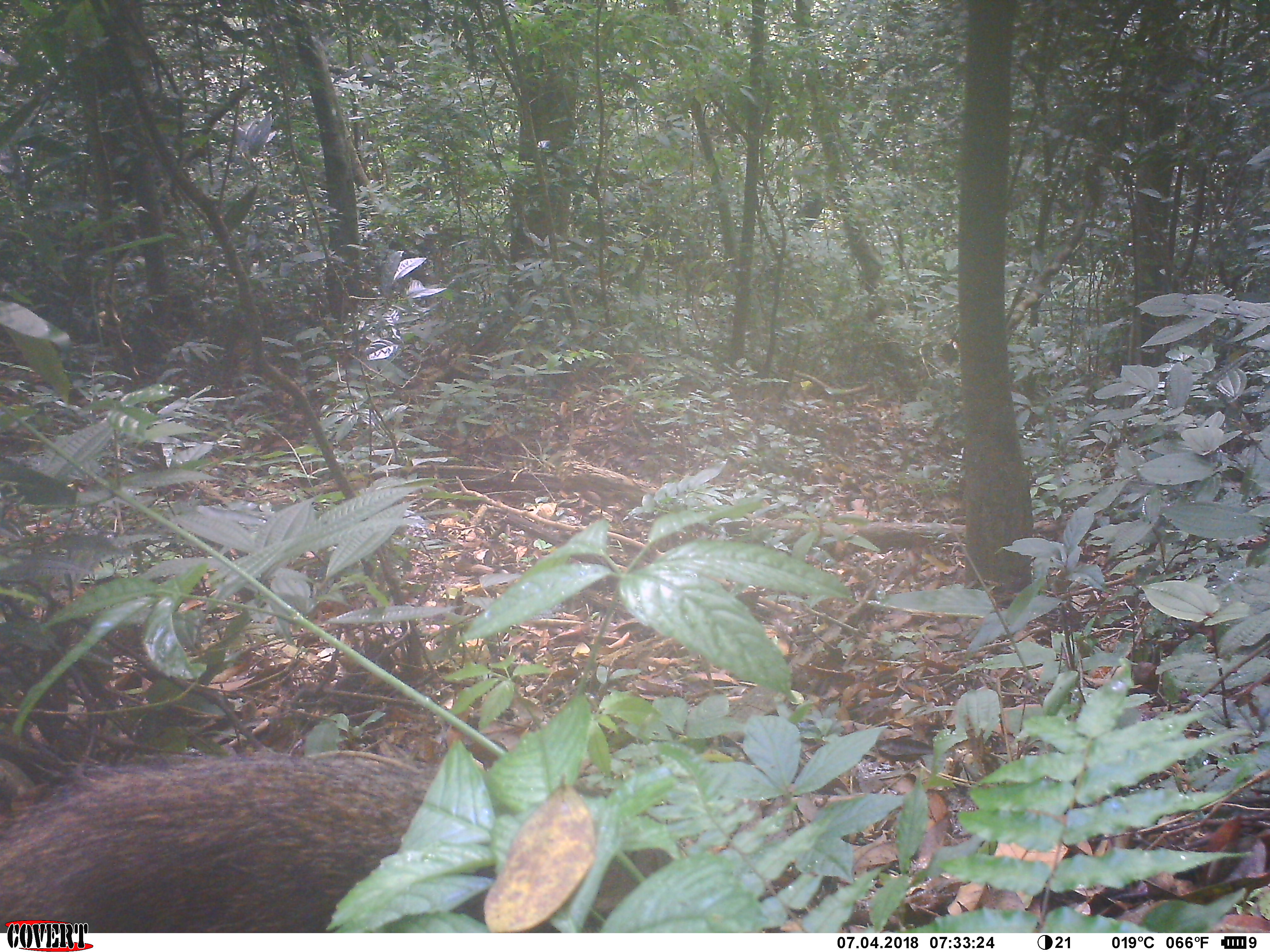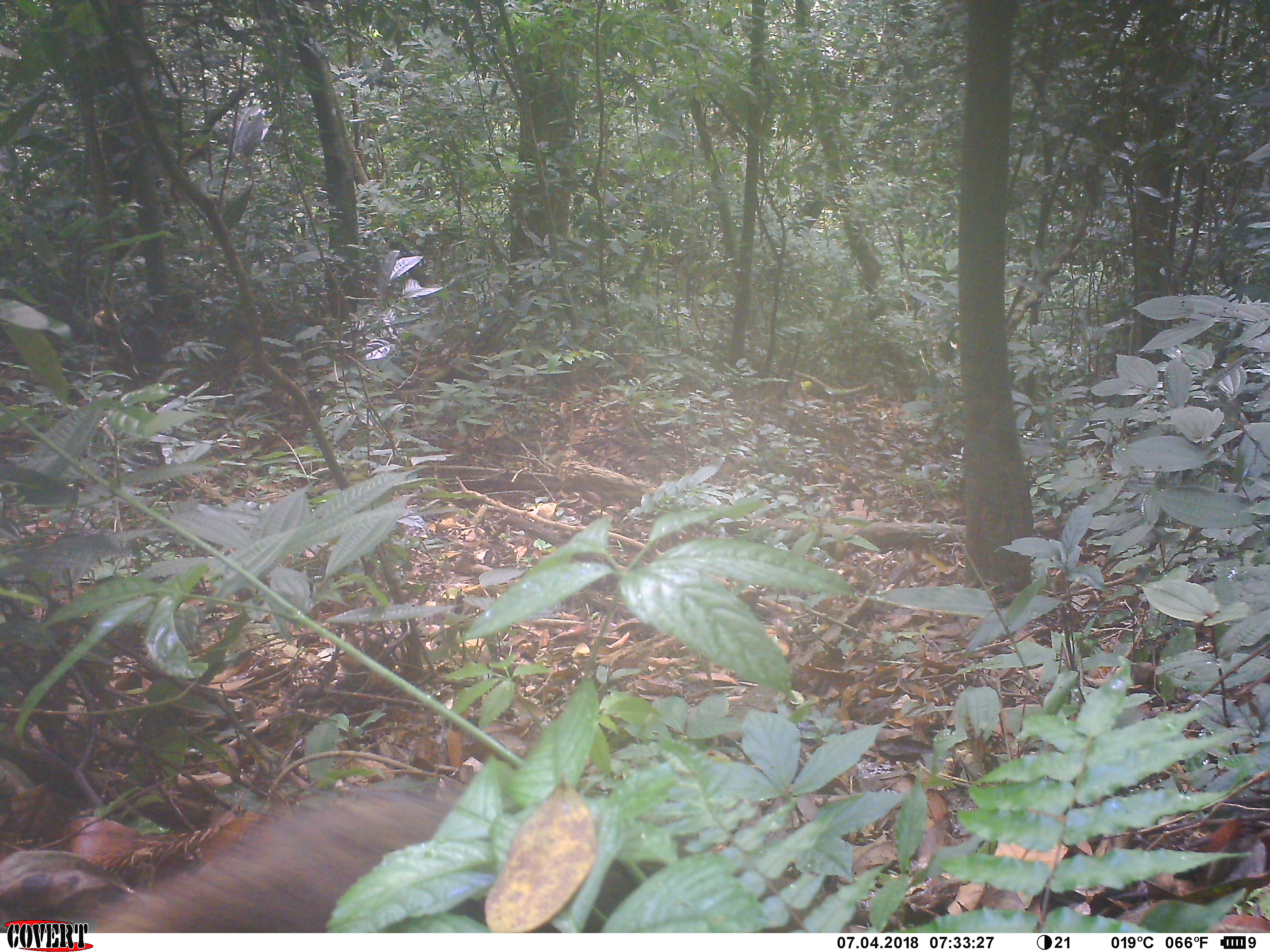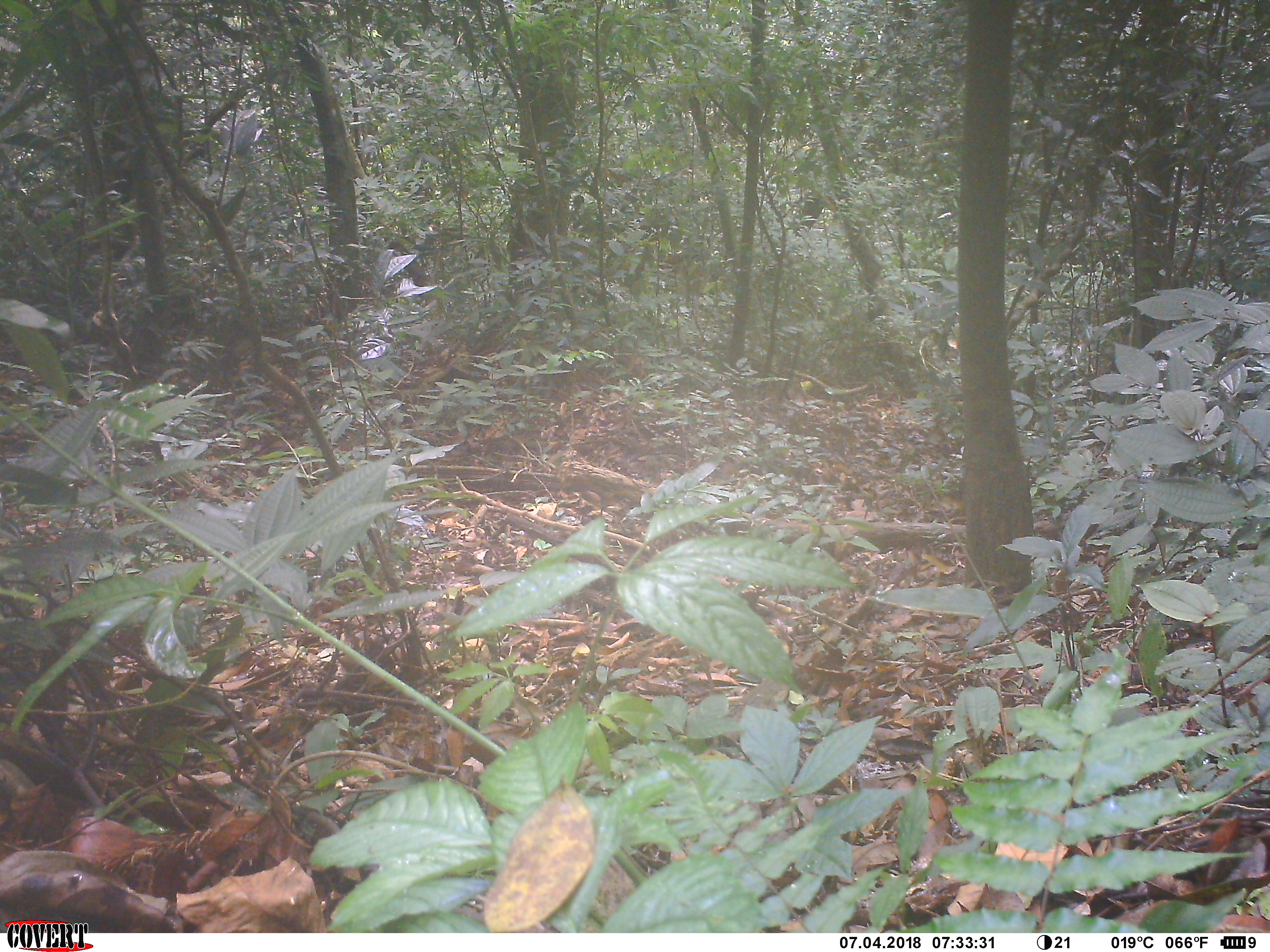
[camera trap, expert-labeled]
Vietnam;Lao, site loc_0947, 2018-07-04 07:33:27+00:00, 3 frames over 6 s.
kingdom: Animalia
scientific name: Animalia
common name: animal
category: unidentified animal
Unidentified animal (animal) (Animalia). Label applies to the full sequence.